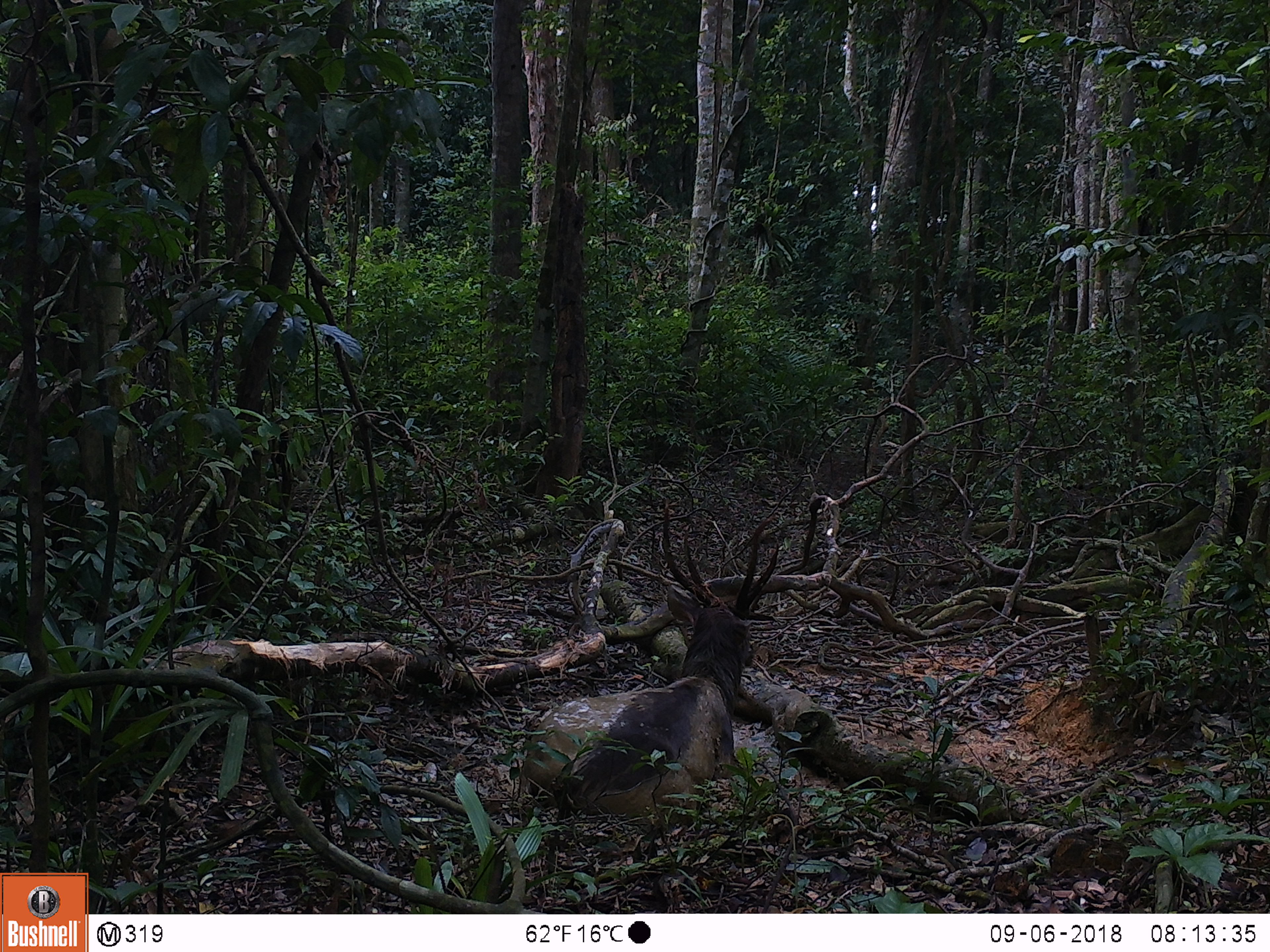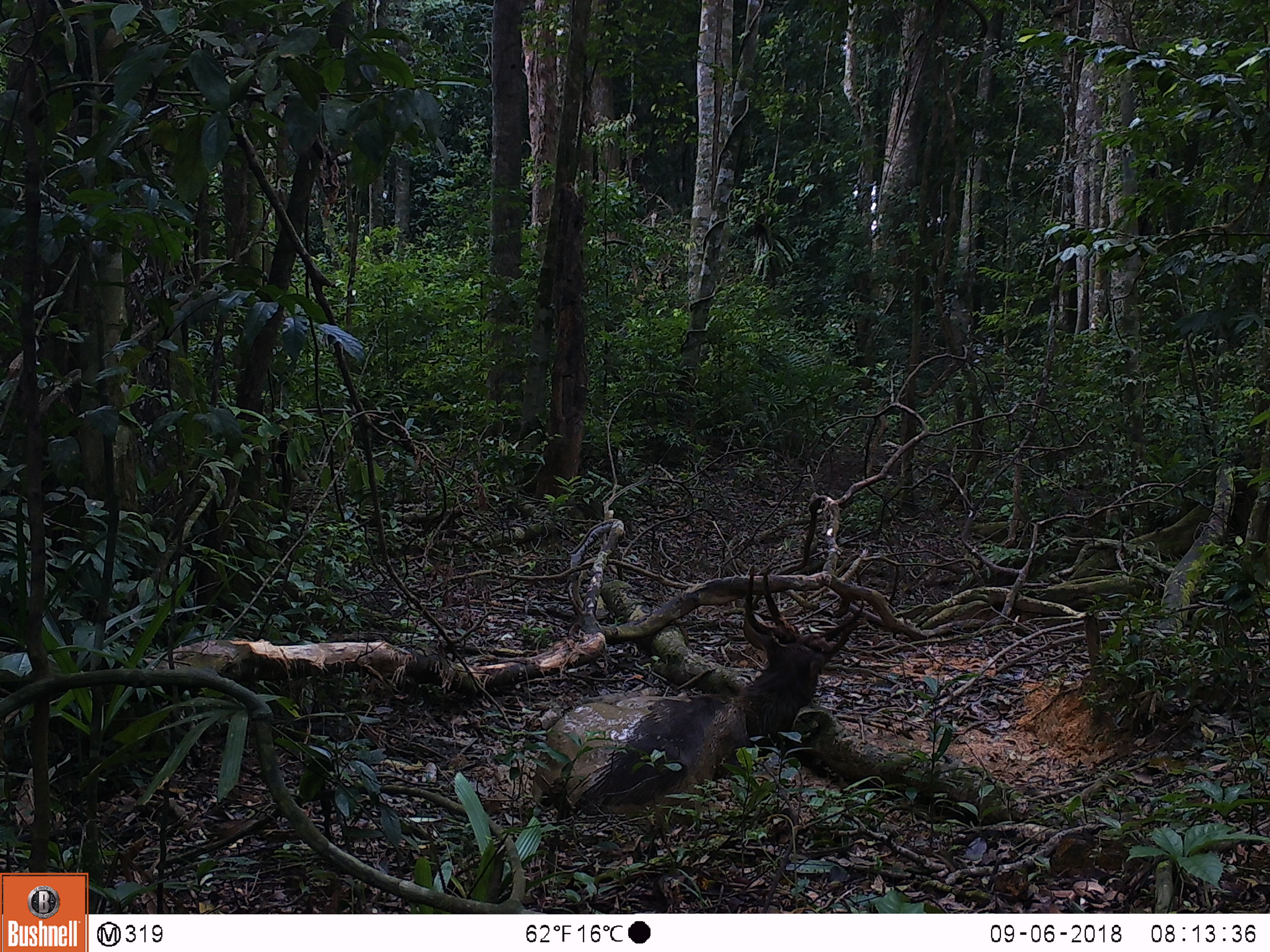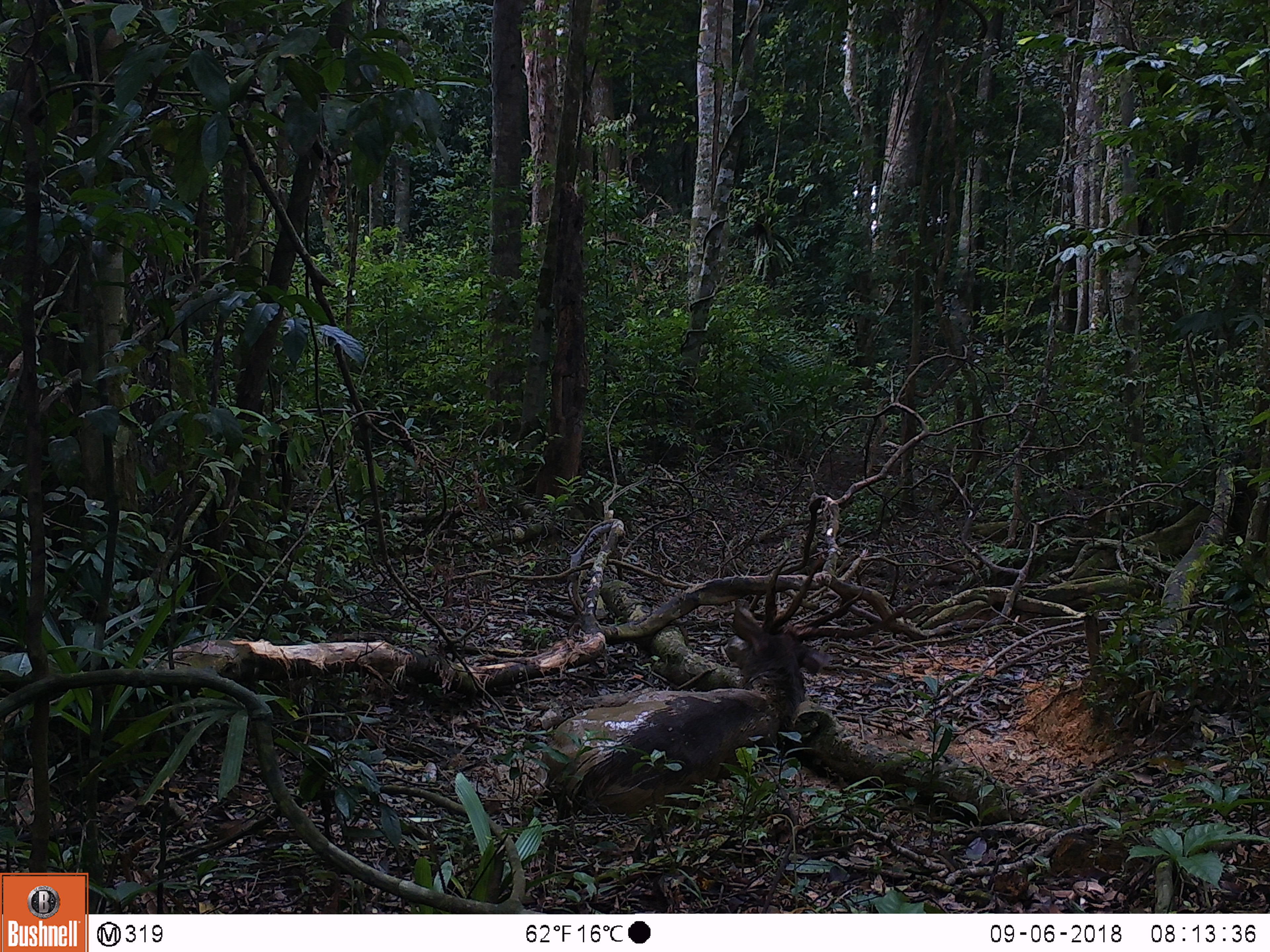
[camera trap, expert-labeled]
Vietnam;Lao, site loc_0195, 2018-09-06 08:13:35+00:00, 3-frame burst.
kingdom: Animalia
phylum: Chordata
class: Mammalia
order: Artiodactyla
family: Cervidae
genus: Rusa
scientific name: Rusa unicolor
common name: sambar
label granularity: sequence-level